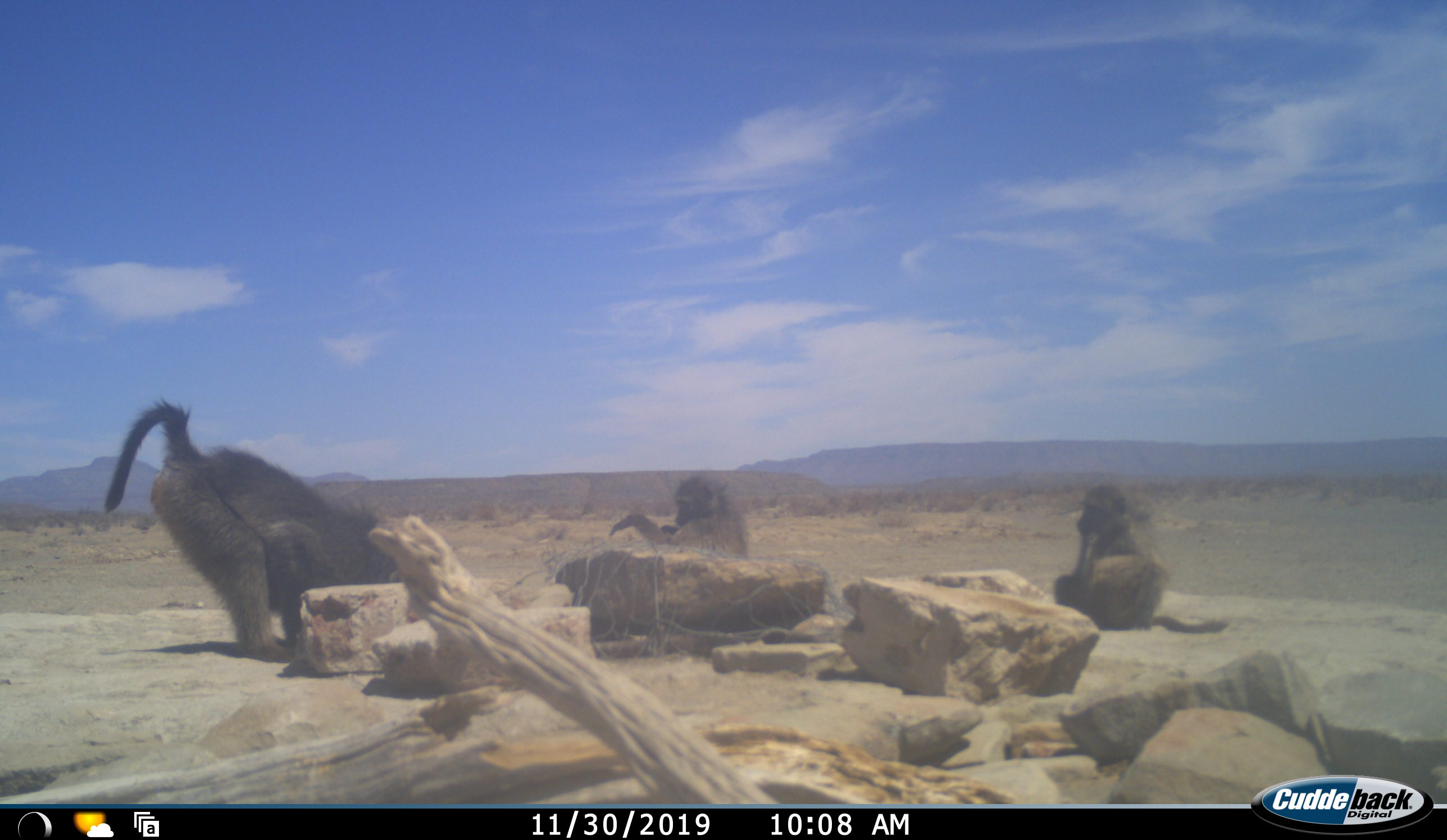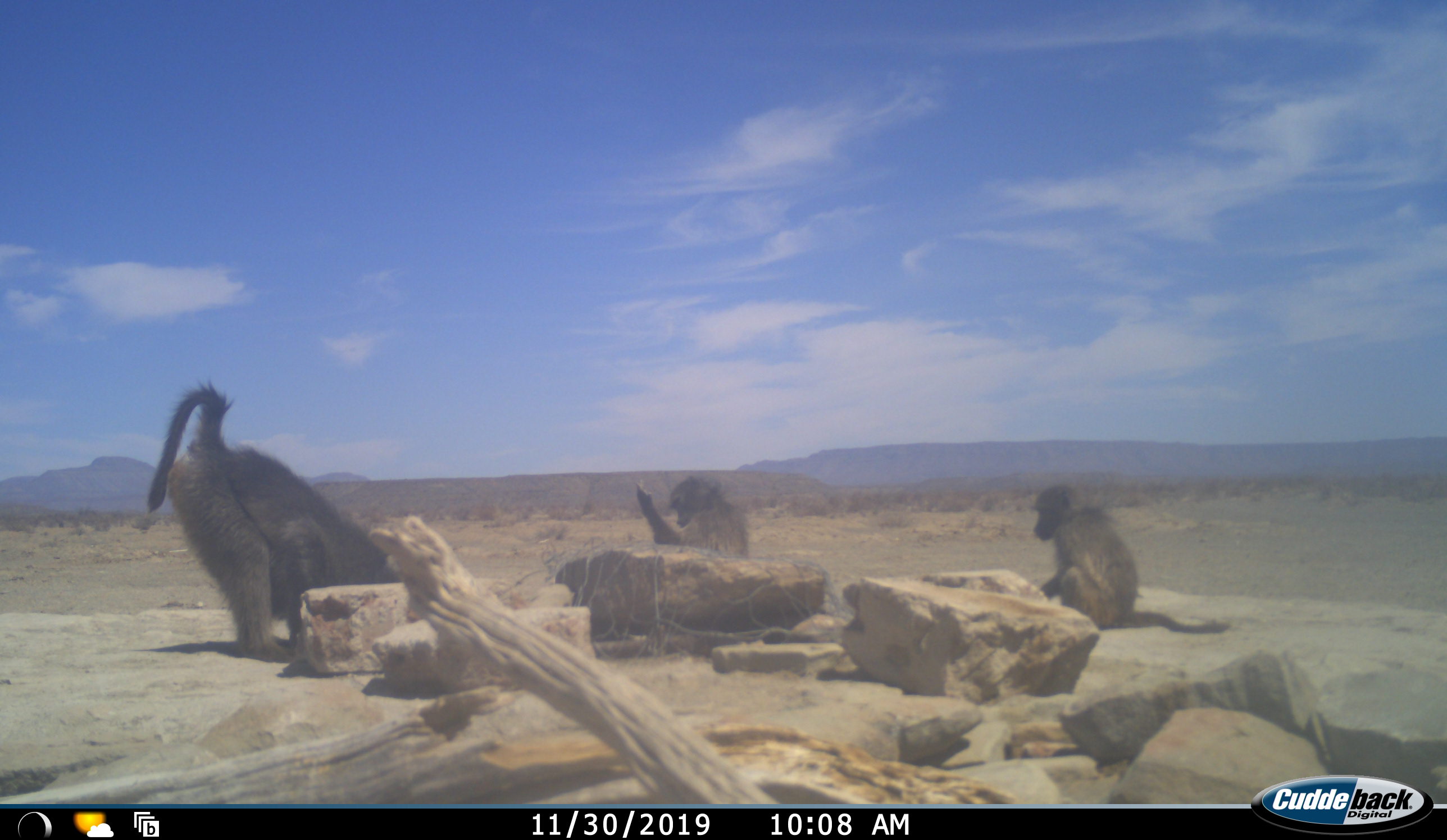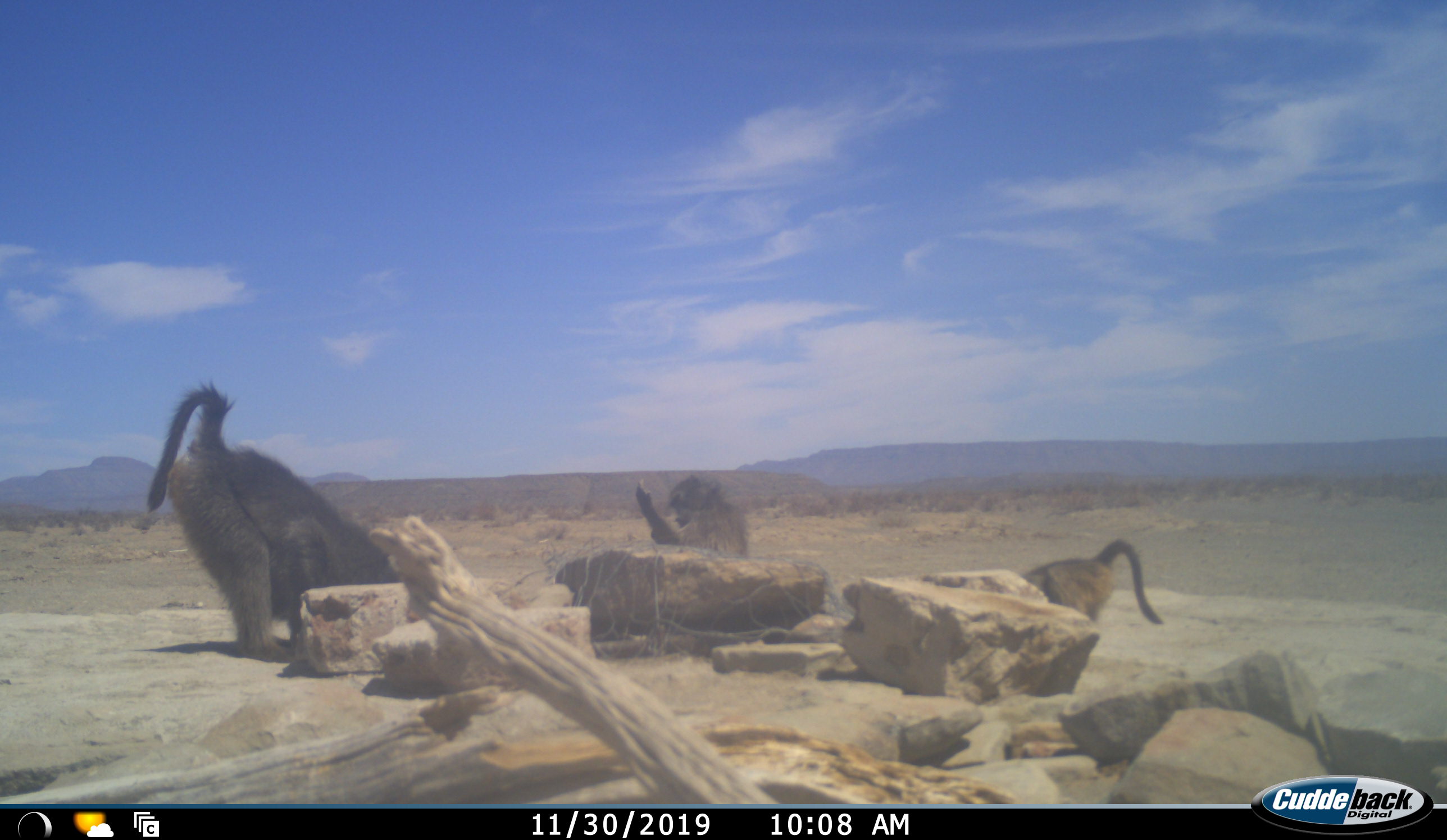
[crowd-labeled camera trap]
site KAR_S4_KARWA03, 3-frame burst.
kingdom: Animalia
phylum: Chordata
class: Mammalia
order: Primates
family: Cercopithecidae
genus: Papio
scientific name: Papio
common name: baboon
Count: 3.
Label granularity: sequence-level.